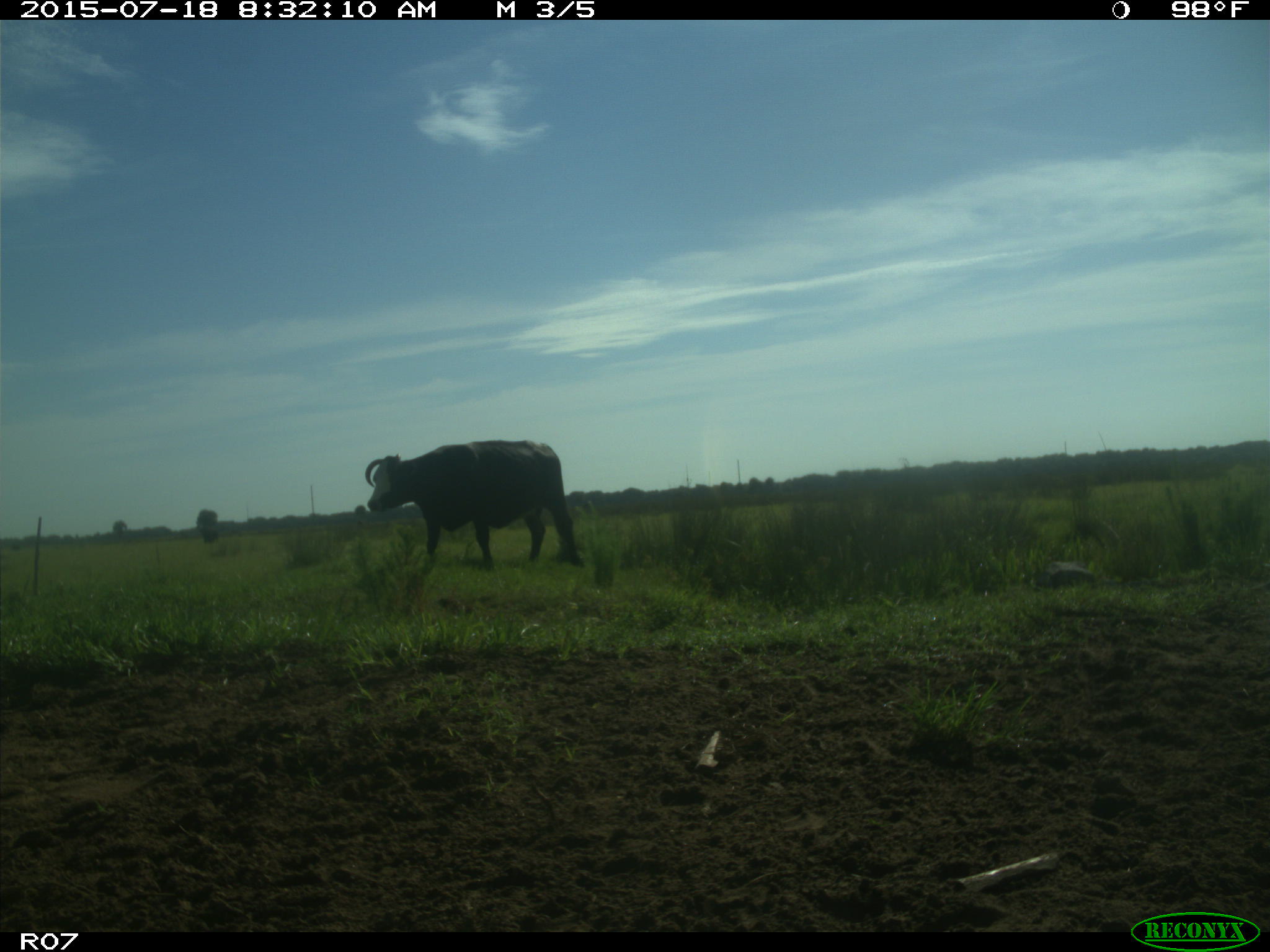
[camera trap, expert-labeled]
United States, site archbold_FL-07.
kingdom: Animalia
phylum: Chordata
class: Mammalia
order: Artiodactyla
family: Bovidae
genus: Bos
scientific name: Bos taurus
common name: domestic cow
Bos taurus (domestic cow).